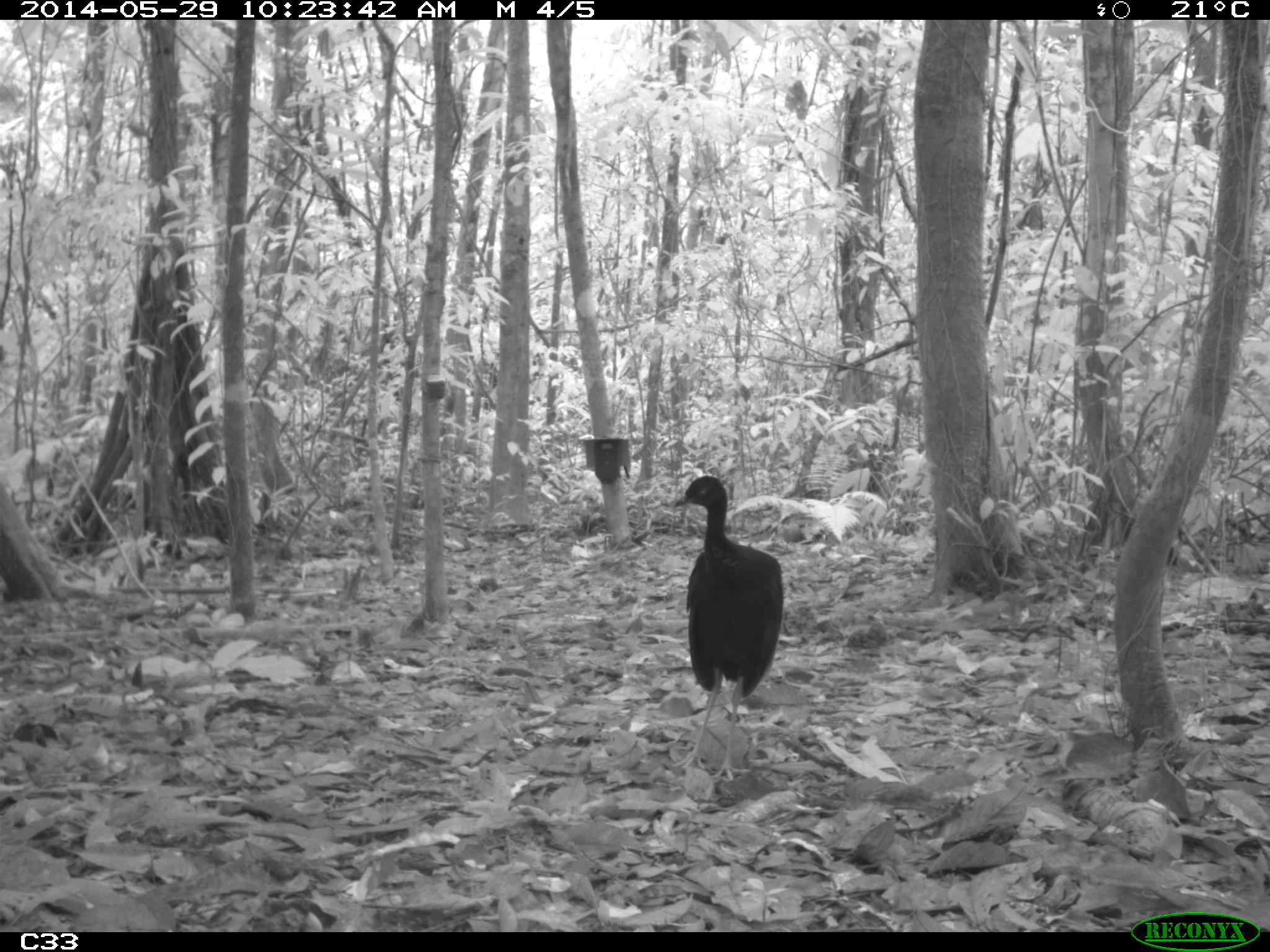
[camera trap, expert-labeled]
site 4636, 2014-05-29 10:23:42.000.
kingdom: Animalia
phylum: Chordata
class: Aves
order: Gruiformes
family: Psophiidae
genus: Psophia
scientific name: Psophia crepitans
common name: gray-winged trumpeter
Psophia crepitans (gray-winged trumpeter), count 5, age adult.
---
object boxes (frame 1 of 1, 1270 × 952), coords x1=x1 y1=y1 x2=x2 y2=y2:
psophia crepitans: x1=671 y1=476 x2=785 y2=785